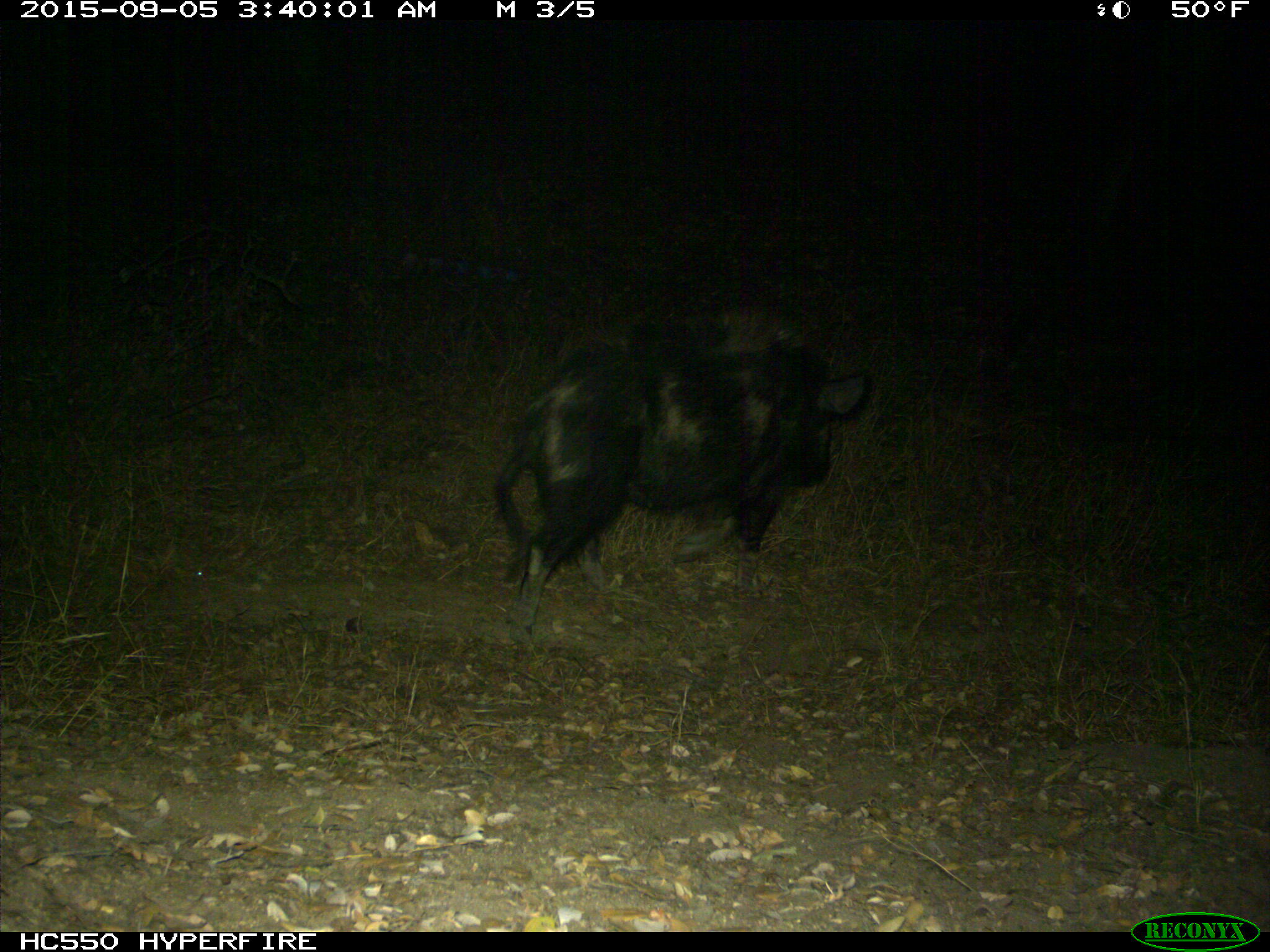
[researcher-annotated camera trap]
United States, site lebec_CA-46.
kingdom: Animalia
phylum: Chordata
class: Mammalia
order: Artiodactyla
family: Suidae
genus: Sus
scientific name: Sus scrofa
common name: wild boar